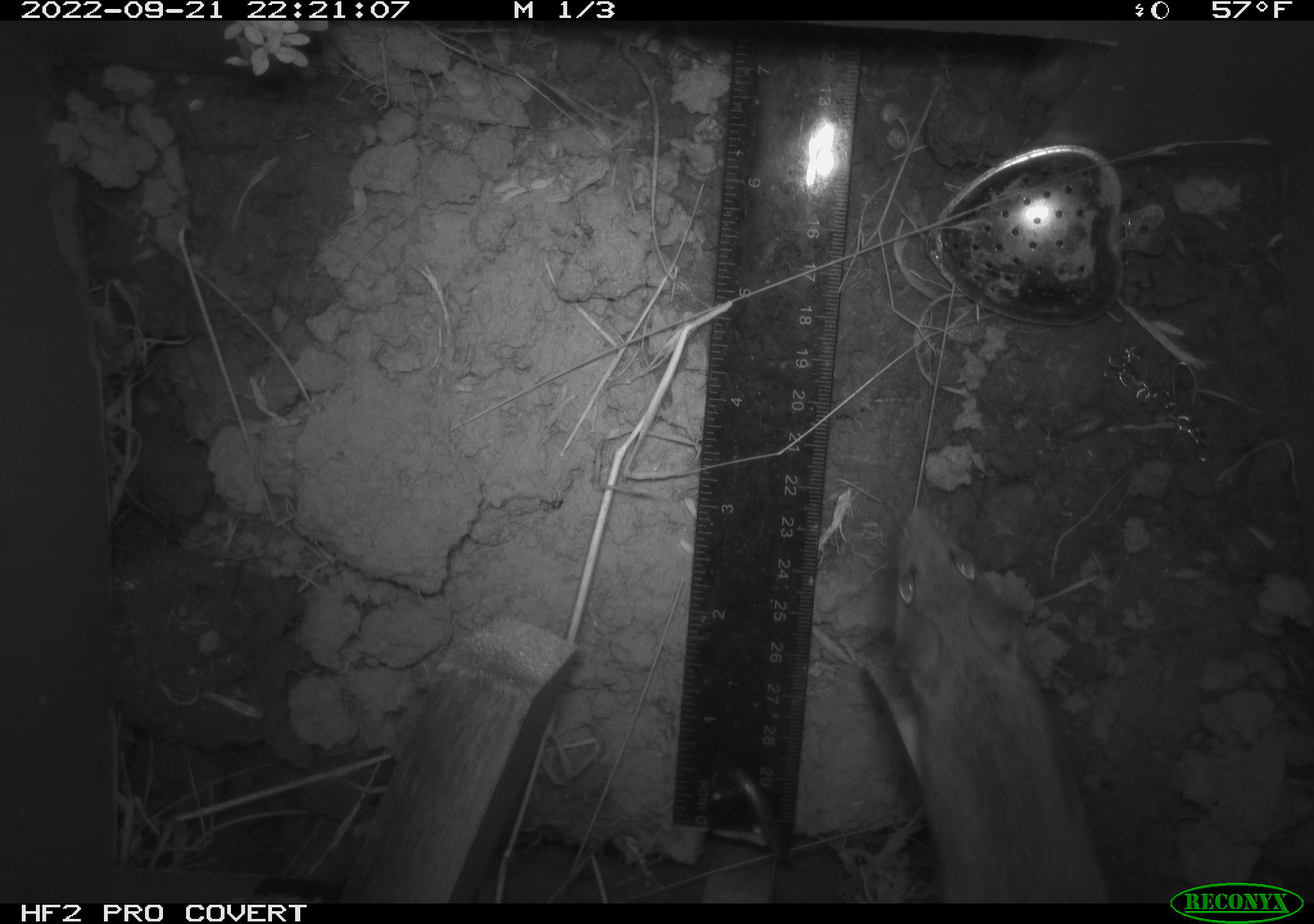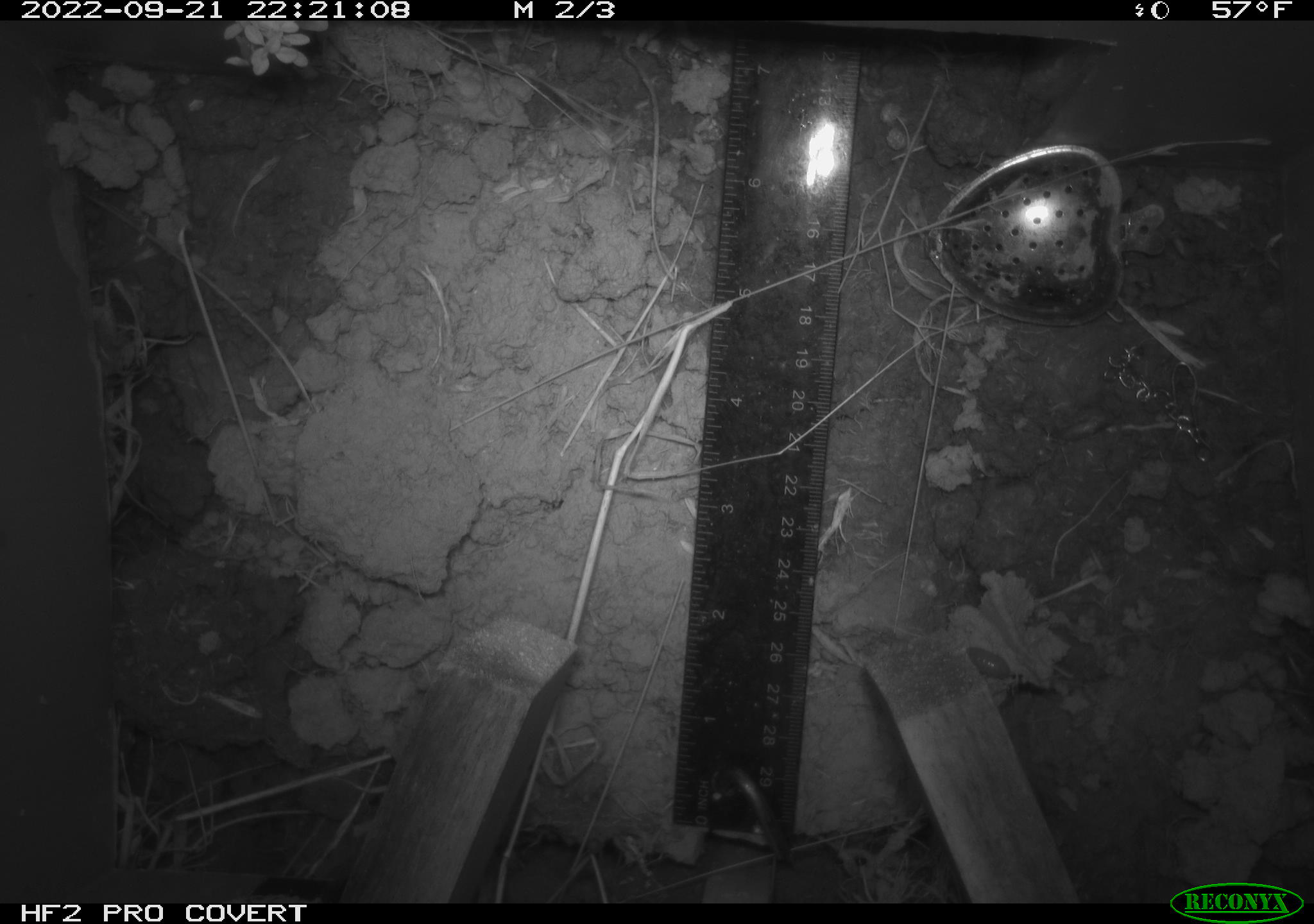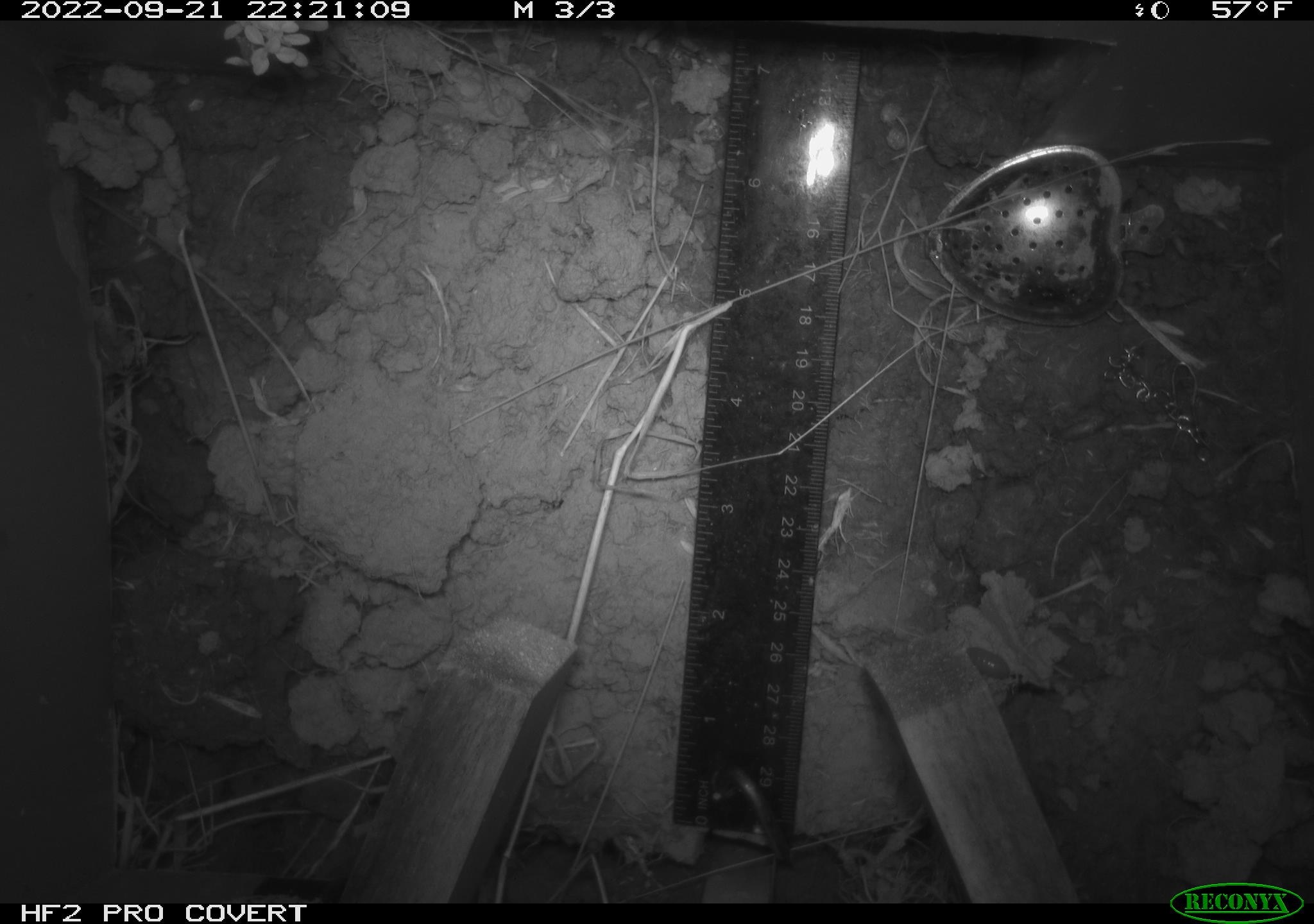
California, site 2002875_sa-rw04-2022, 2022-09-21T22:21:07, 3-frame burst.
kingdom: Animalia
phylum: Chordata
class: Mammalia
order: Rodentia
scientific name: Rodentia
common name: mouse species